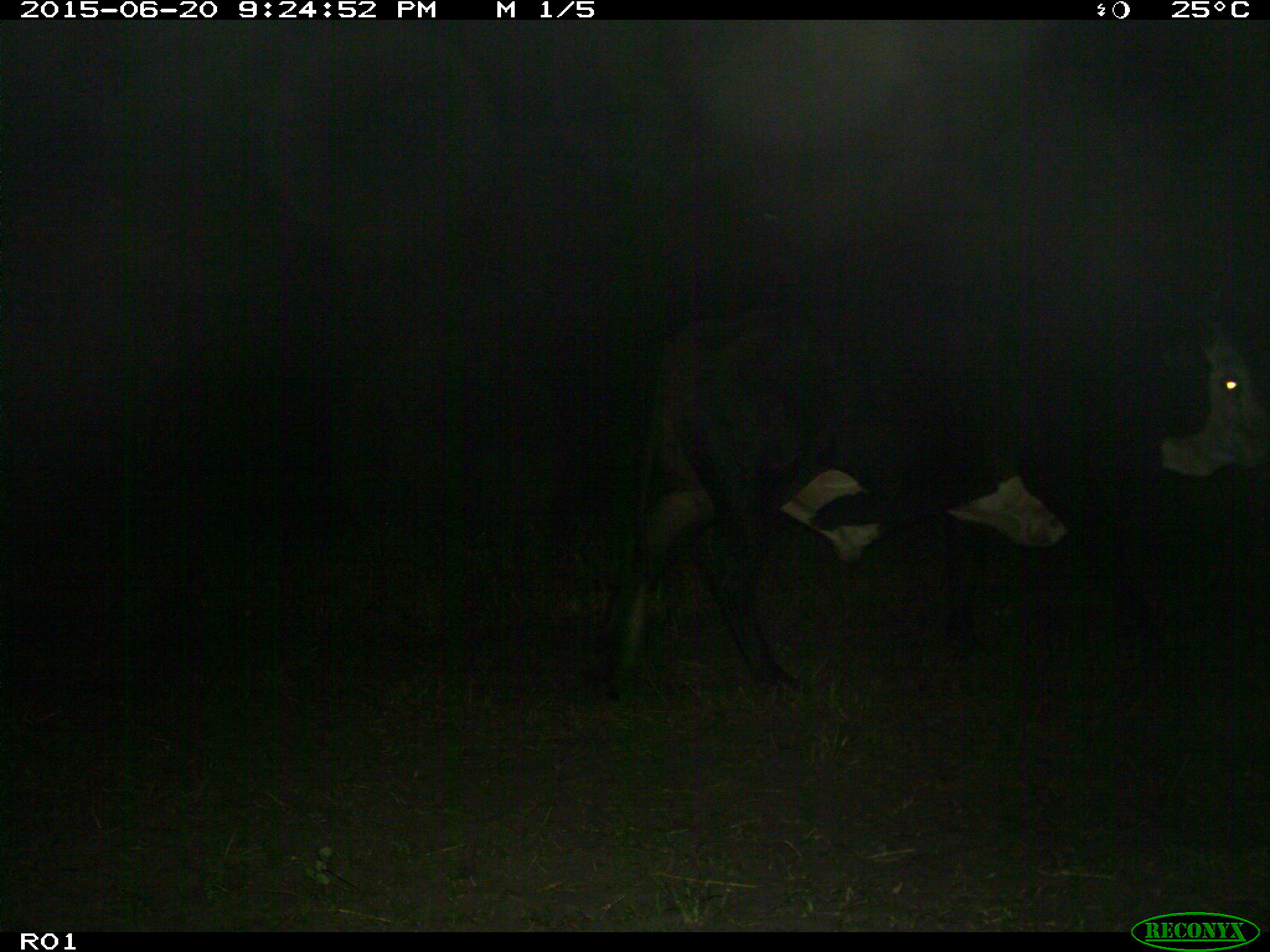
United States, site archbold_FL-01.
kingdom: Animalia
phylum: Chordata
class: Mammalia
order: Artiodactyla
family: Bovidae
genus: Bos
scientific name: Bos taurus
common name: domestic cow